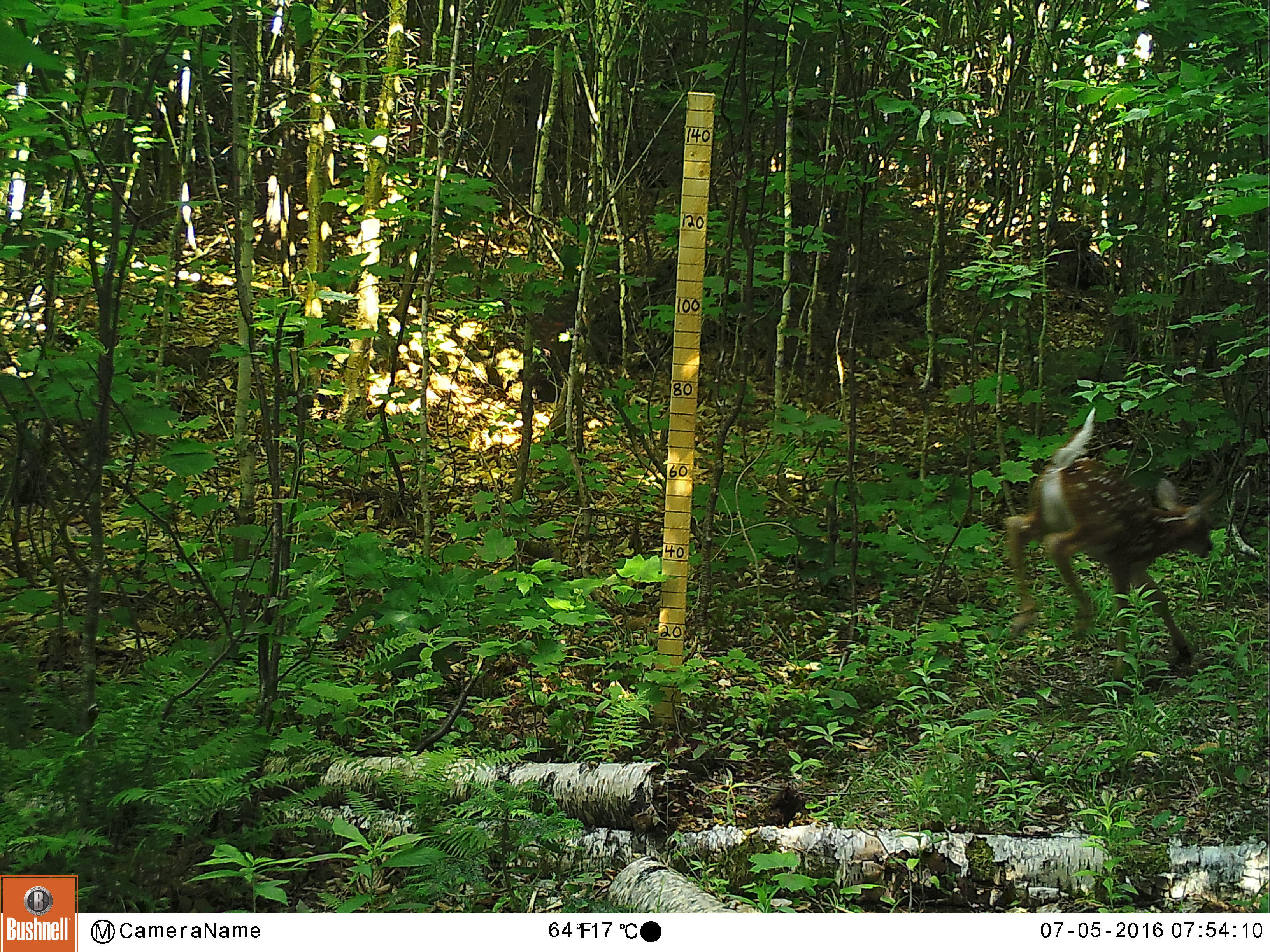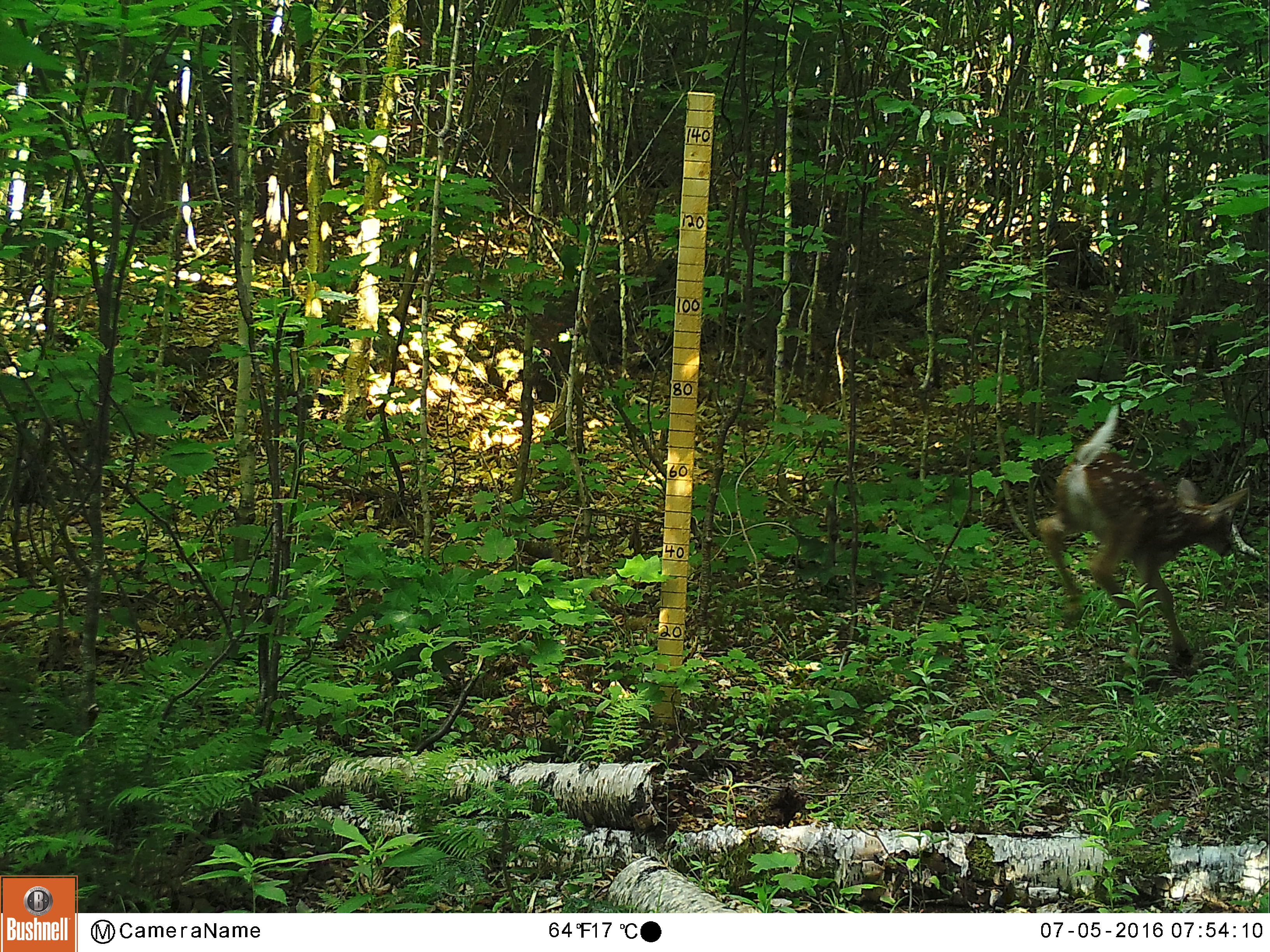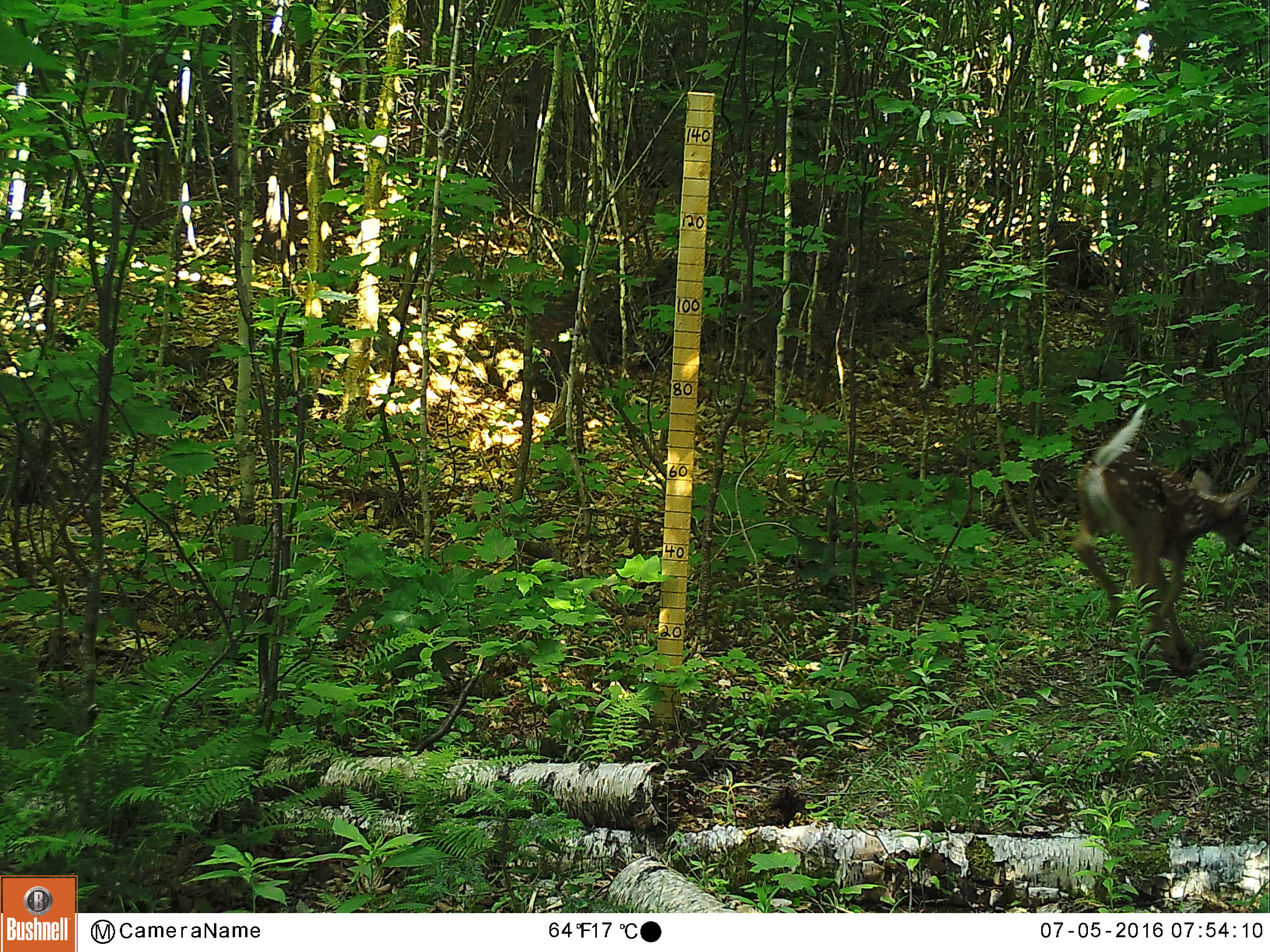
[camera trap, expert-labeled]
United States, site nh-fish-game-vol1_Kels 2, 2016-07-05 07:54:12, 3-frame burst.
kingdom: Animalia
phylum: Chordata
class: Mammalia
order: Artiodactyla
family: Cervidae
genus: Odocoileus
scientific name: Odocoileus virginianus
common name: white-tailed deer